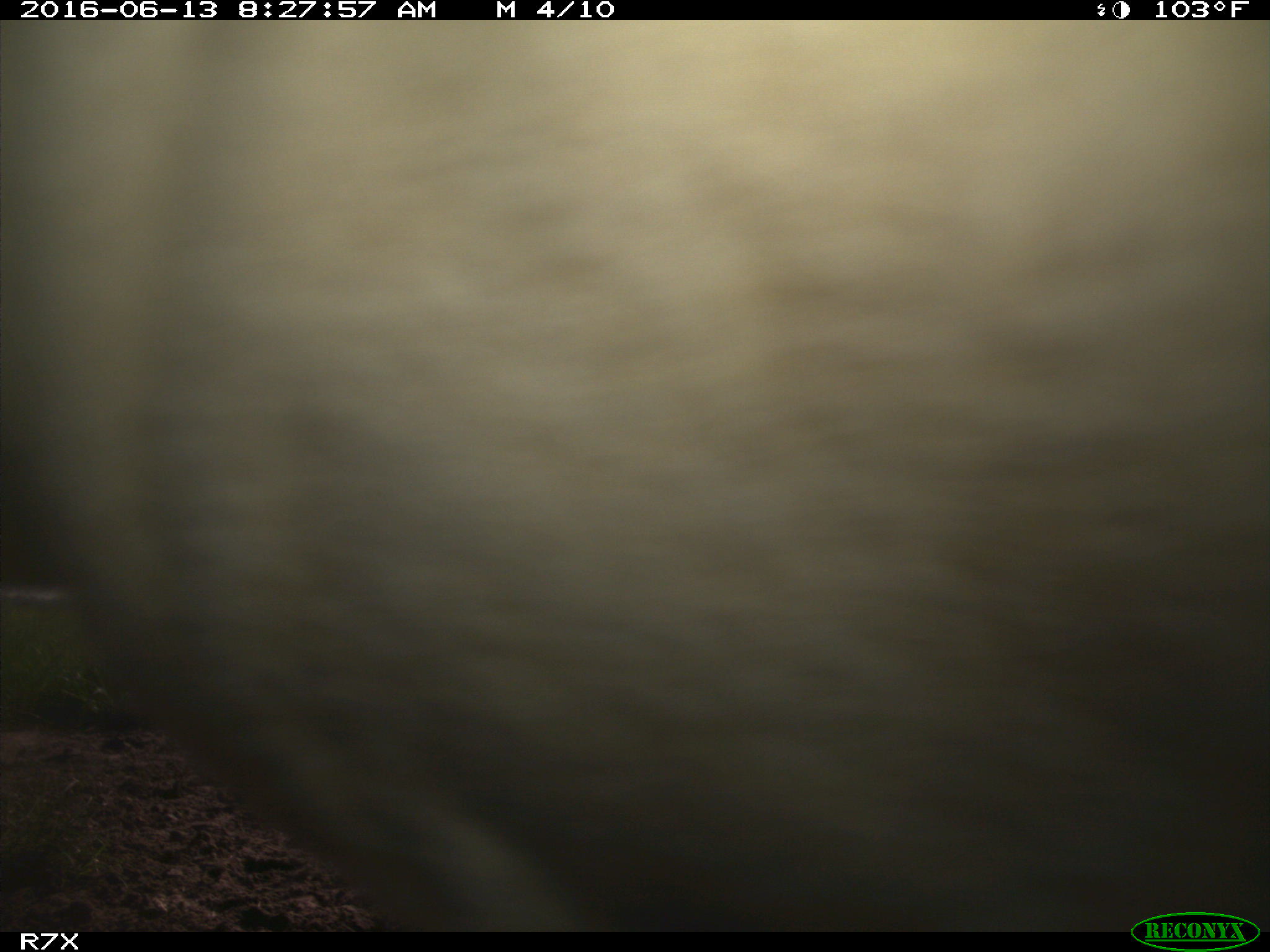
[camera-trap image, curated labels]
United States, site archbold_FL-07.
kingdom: Animalia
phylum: Chordata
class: Mammalia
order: Artiodactyla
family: Bovidae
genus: Bos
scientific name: Bos taurus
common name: domestic cow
Bos taurus (domestic cow).